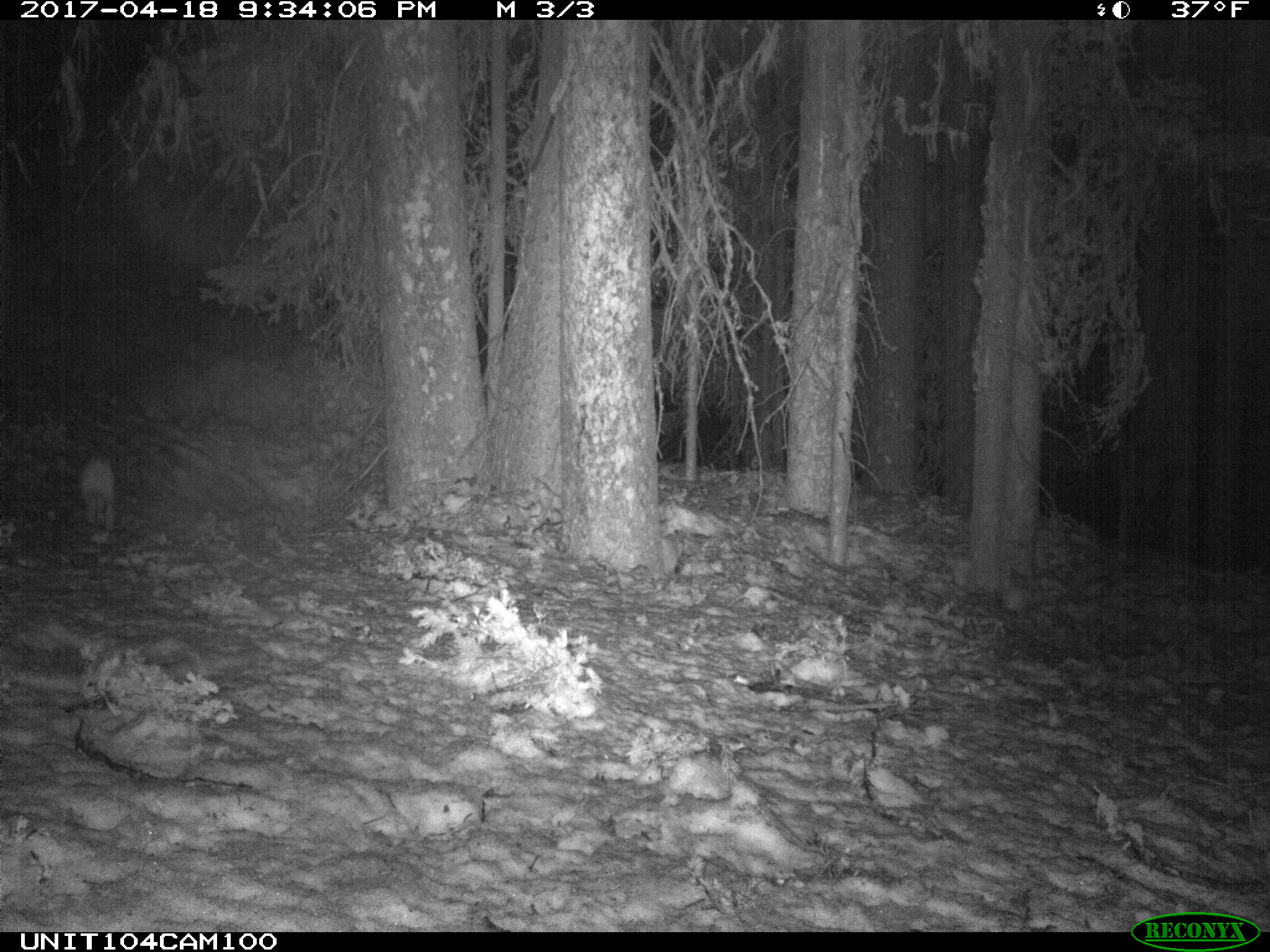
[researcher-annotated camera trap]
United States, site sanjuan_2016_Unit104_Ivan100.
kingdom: Animalia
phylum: Chordata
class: Mammalia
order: Lagomorpha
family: Leporidae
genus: Lepus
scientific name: Lepus americanus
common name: snowshoe hare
Lepus americanus (snowshoe hare).